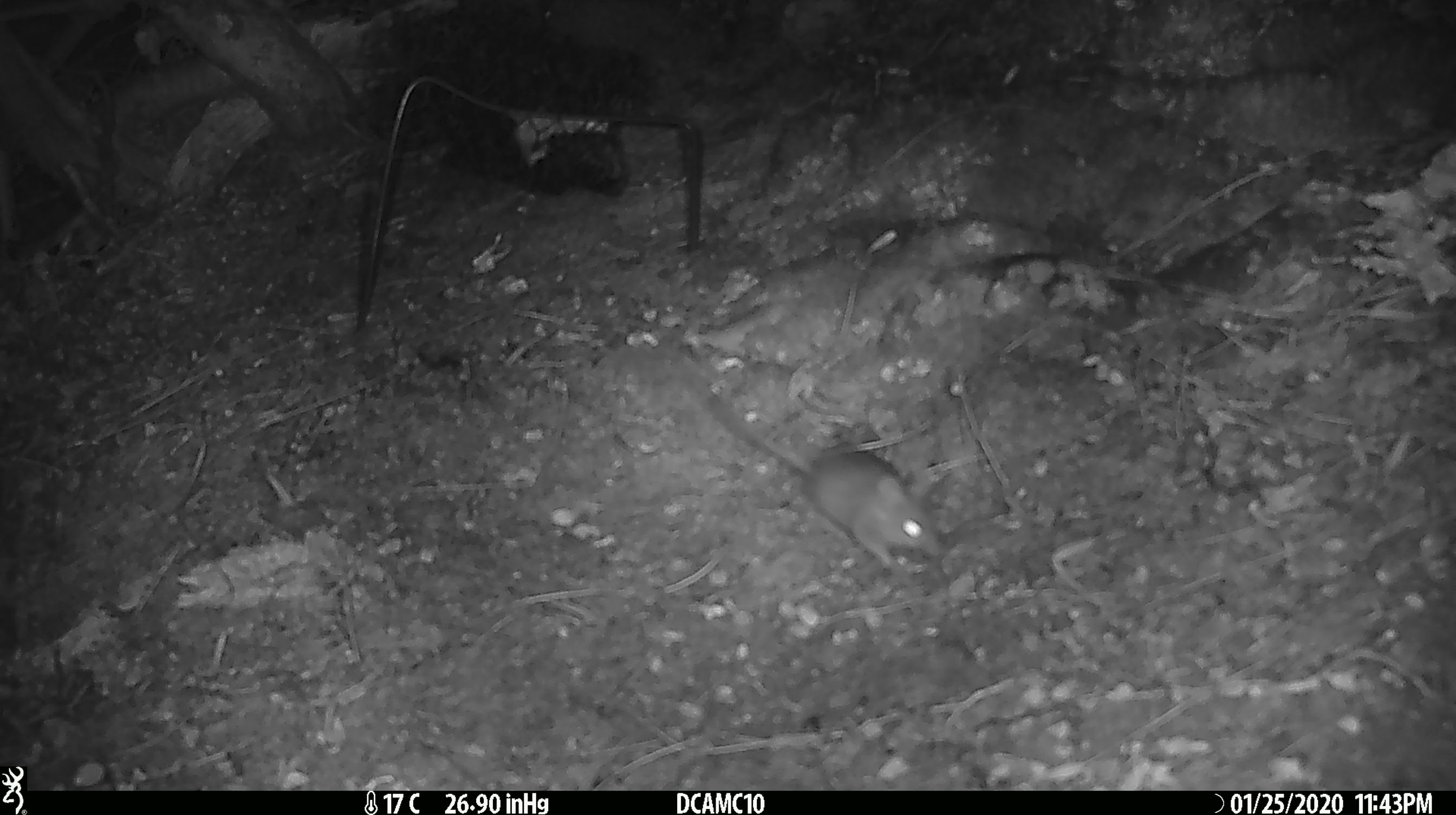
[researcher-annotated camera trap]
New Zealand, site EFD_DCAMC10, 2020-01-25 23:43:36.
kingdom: Animalia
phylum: Chordata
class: Mammalia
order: Rodentia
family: Muridae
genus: Mus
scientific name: Mus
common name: mouse